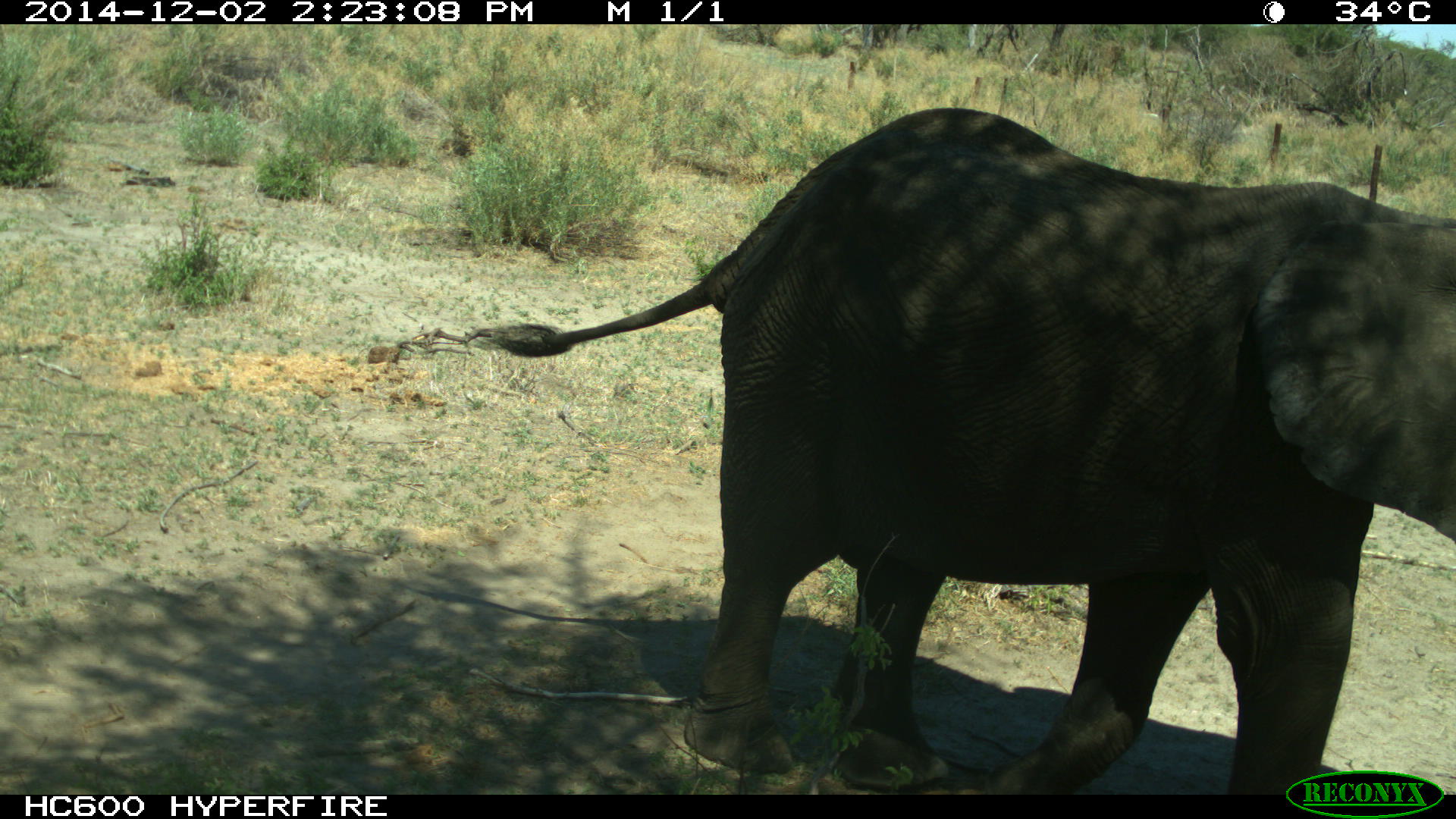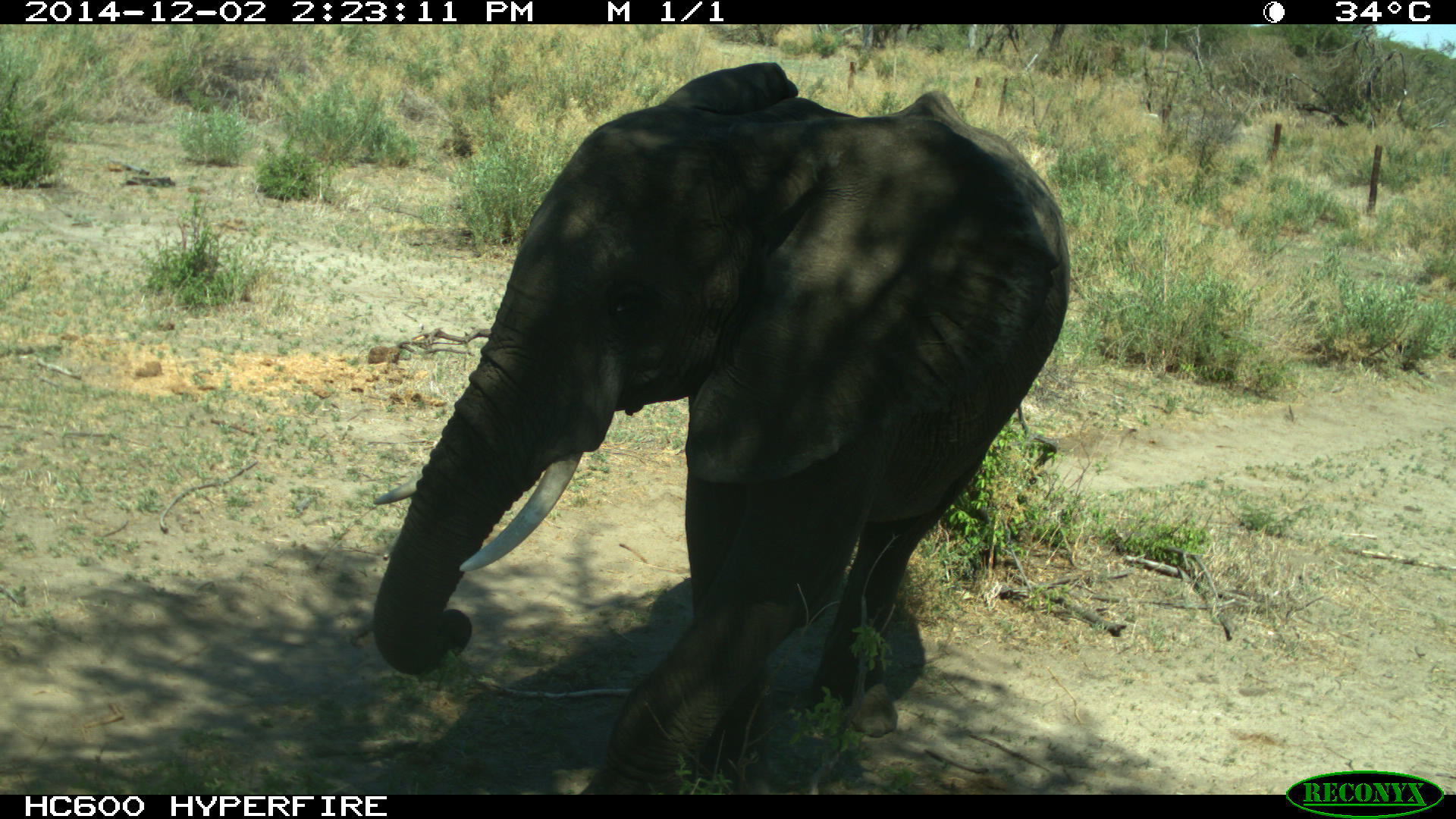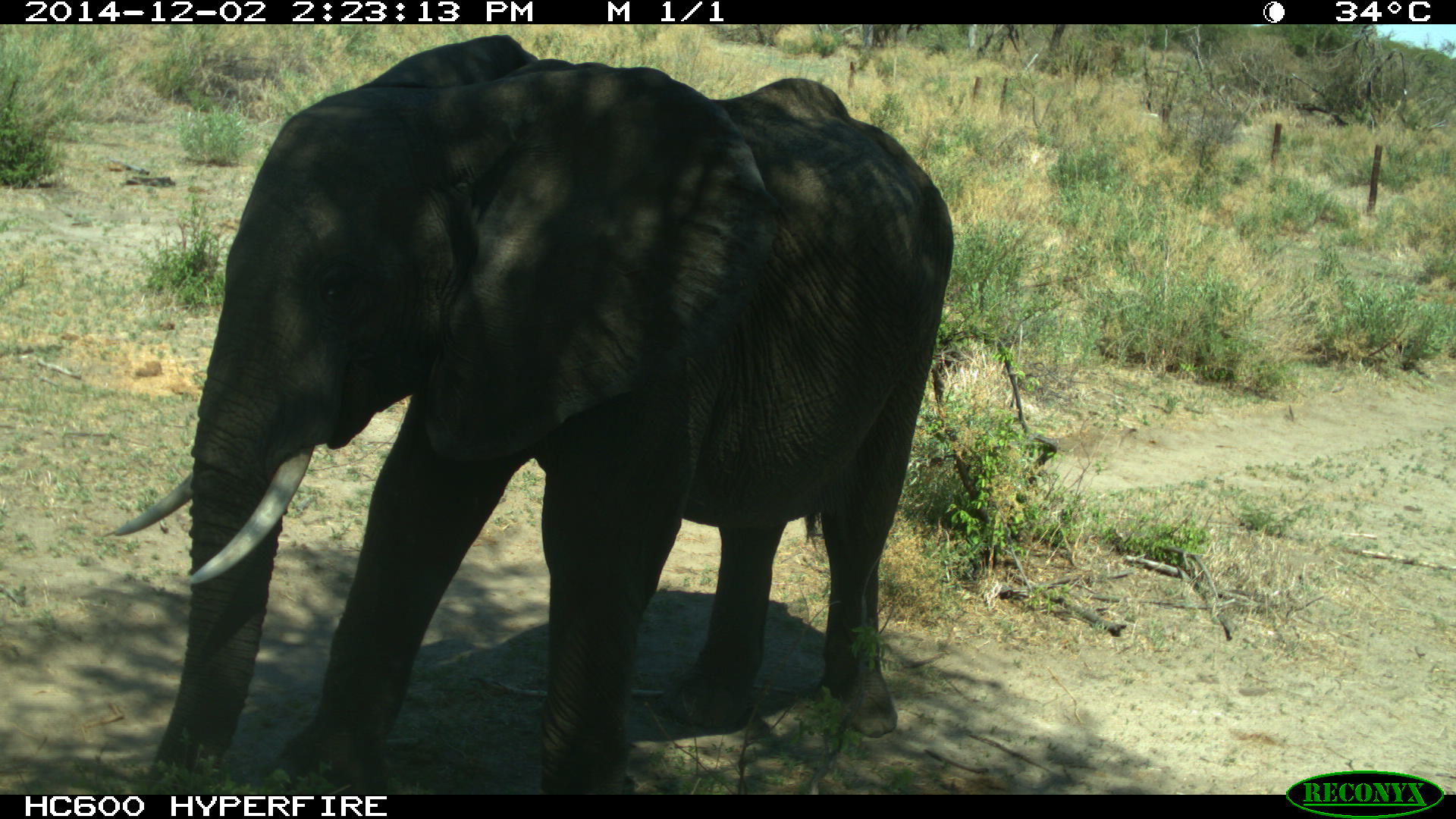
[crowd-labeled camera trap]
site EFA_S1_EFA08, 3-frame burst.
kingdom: Animalia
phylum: Chordata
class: Mammalia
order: Proboscidea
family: Elephantidae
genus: Loxodonta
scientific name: Loxodonta africana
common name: african bush elephant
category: elephant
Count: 1.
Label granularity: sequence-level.